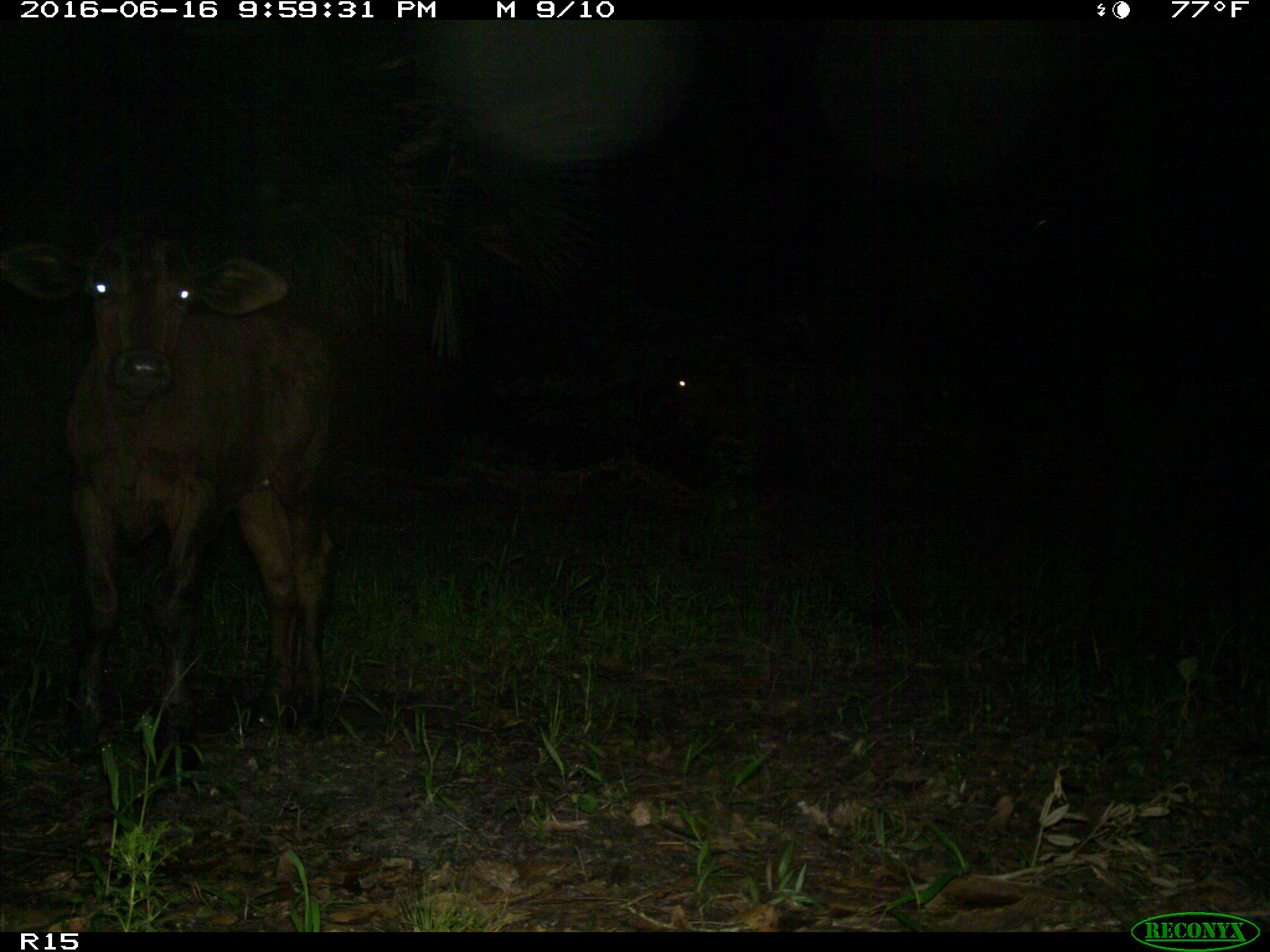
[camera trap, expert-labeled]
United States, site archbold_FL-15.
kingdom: Animalia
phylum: Chordata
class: Mammalia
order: Artiodactyla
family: Bovidae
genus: Bos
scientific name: Bos taurus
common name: domestic cow